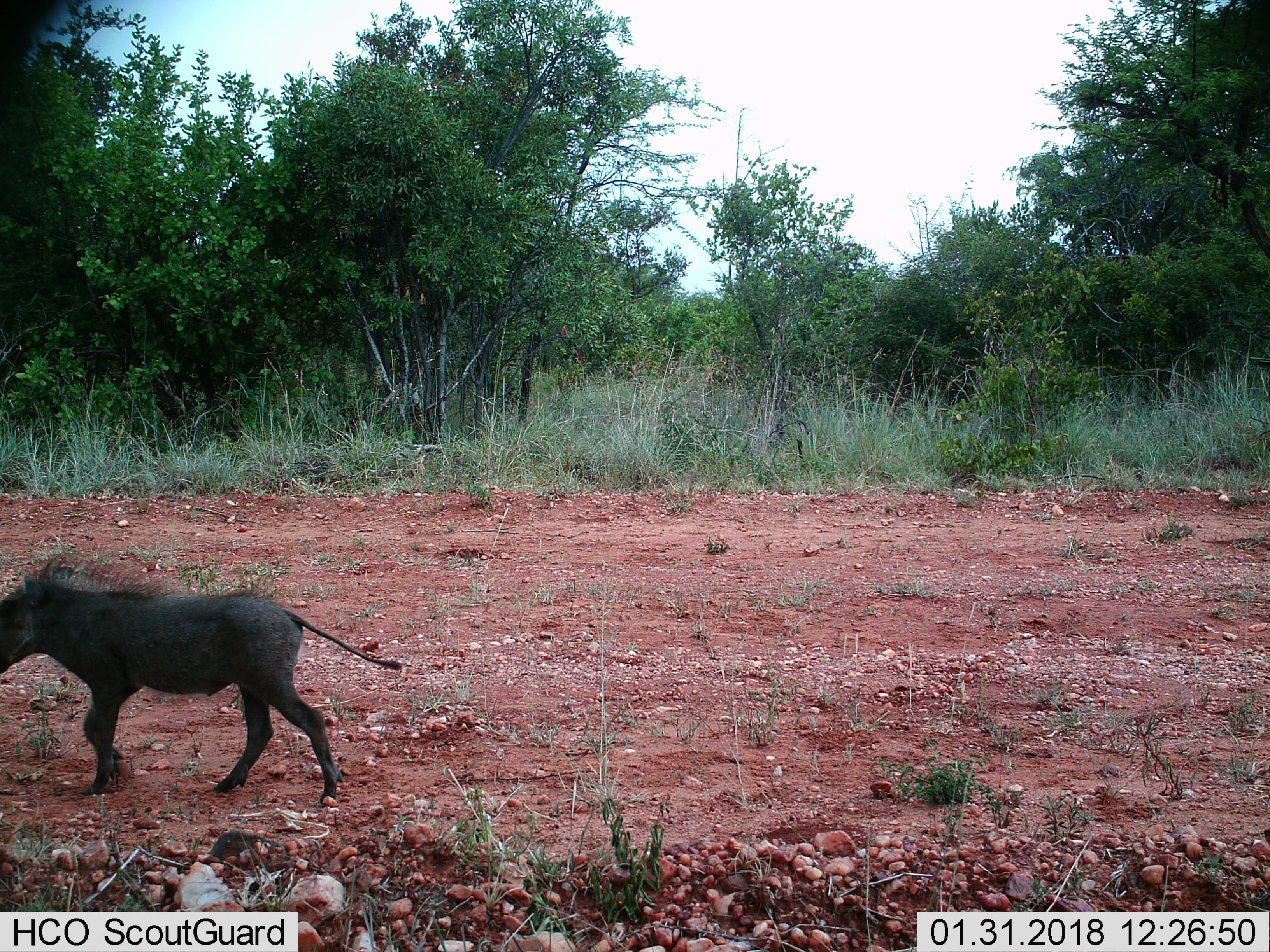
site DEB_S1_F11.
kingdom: Animalia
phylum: Chordata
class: Mammalia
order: Artiodactyla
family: Suidae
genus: Phacochoerus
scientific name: Phacochoerus africanus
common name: warthog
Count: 1.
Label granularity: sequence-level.